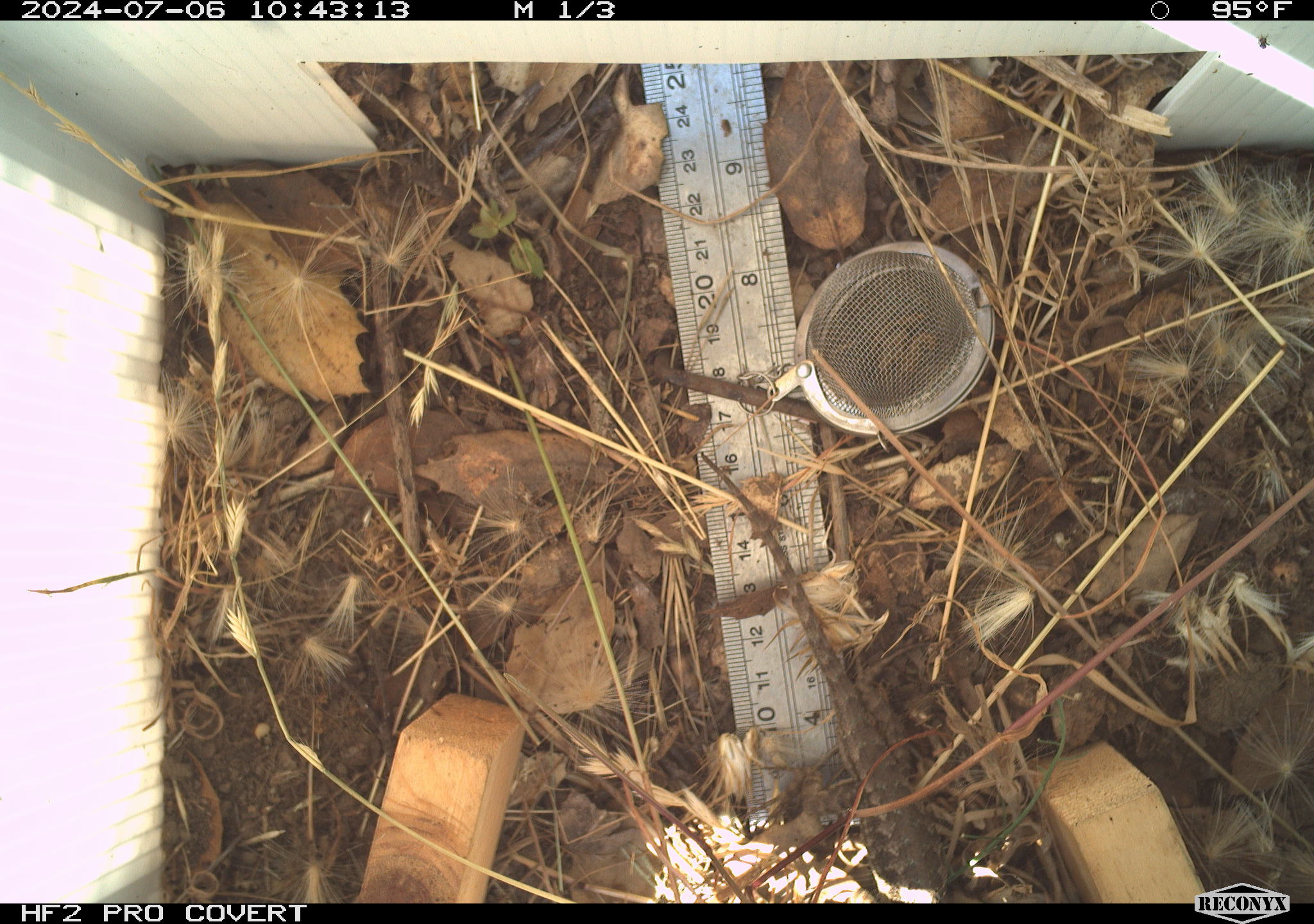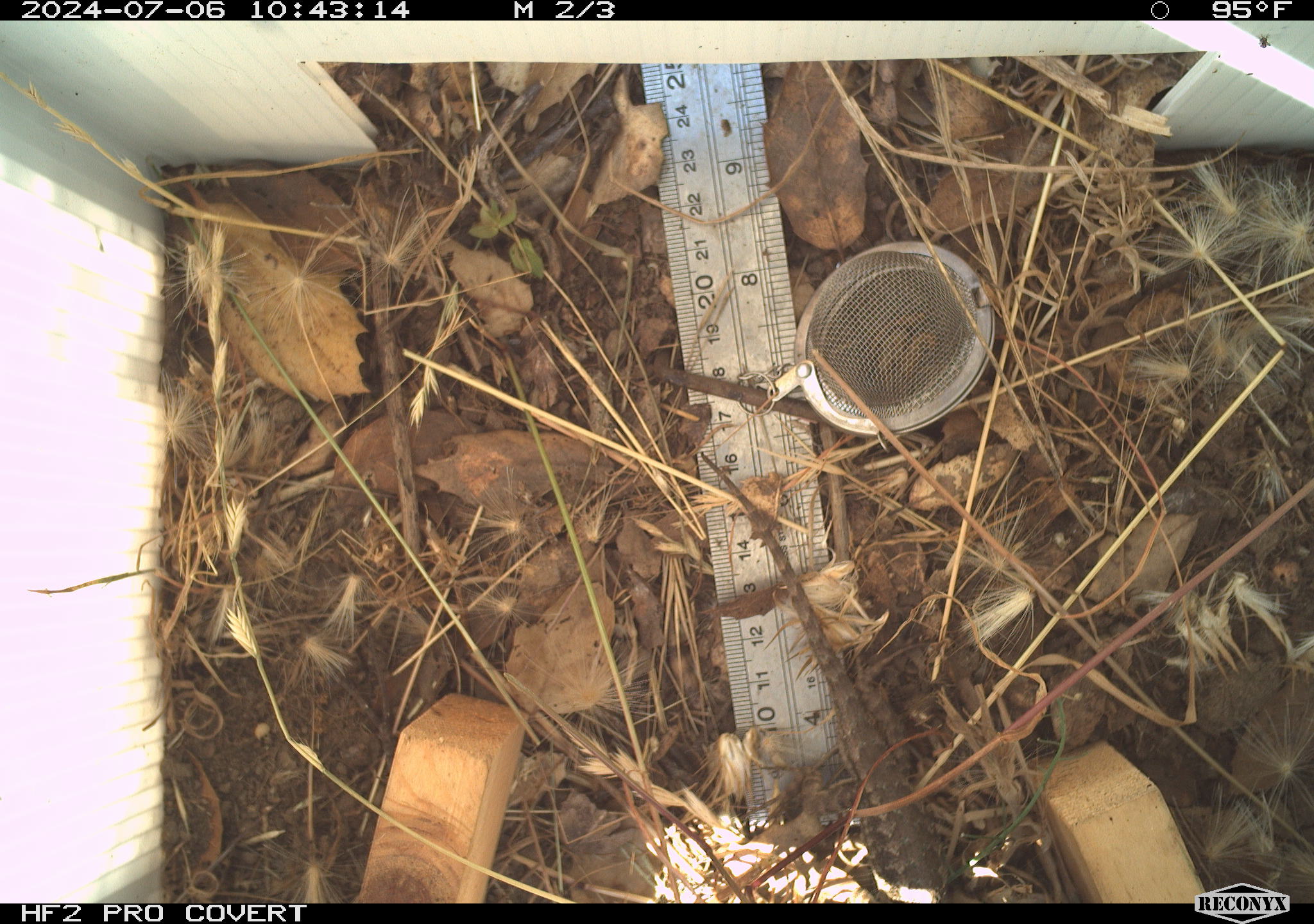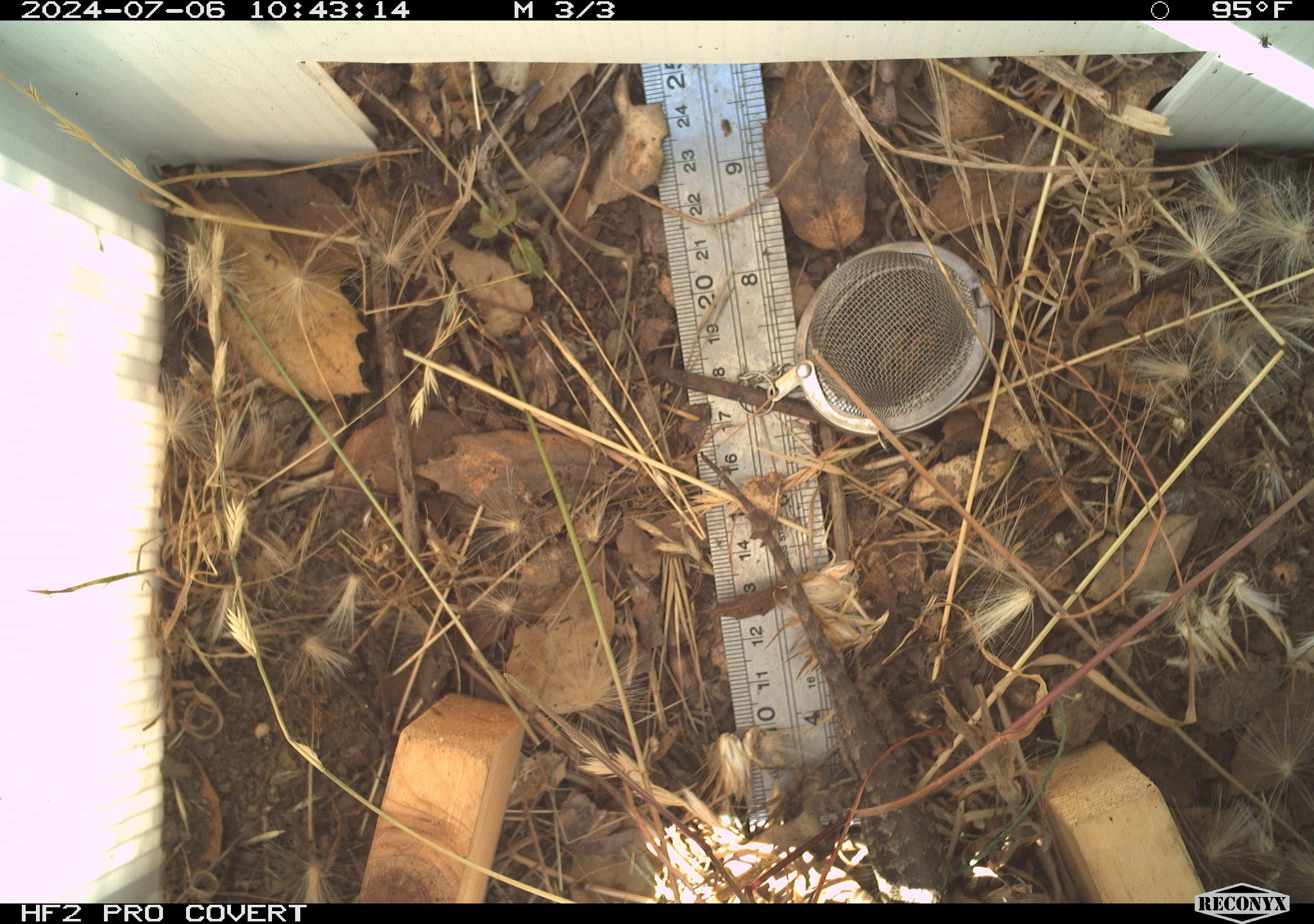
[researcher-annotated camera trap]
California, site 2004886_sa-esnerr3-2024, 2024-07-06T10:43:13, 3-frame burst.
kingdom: Animalia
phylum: Chordata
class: Reptilia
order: Squamata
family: Phrynosomatidae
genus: Sceloporus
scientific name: Sceloporus occidentalis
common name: western fence lizard